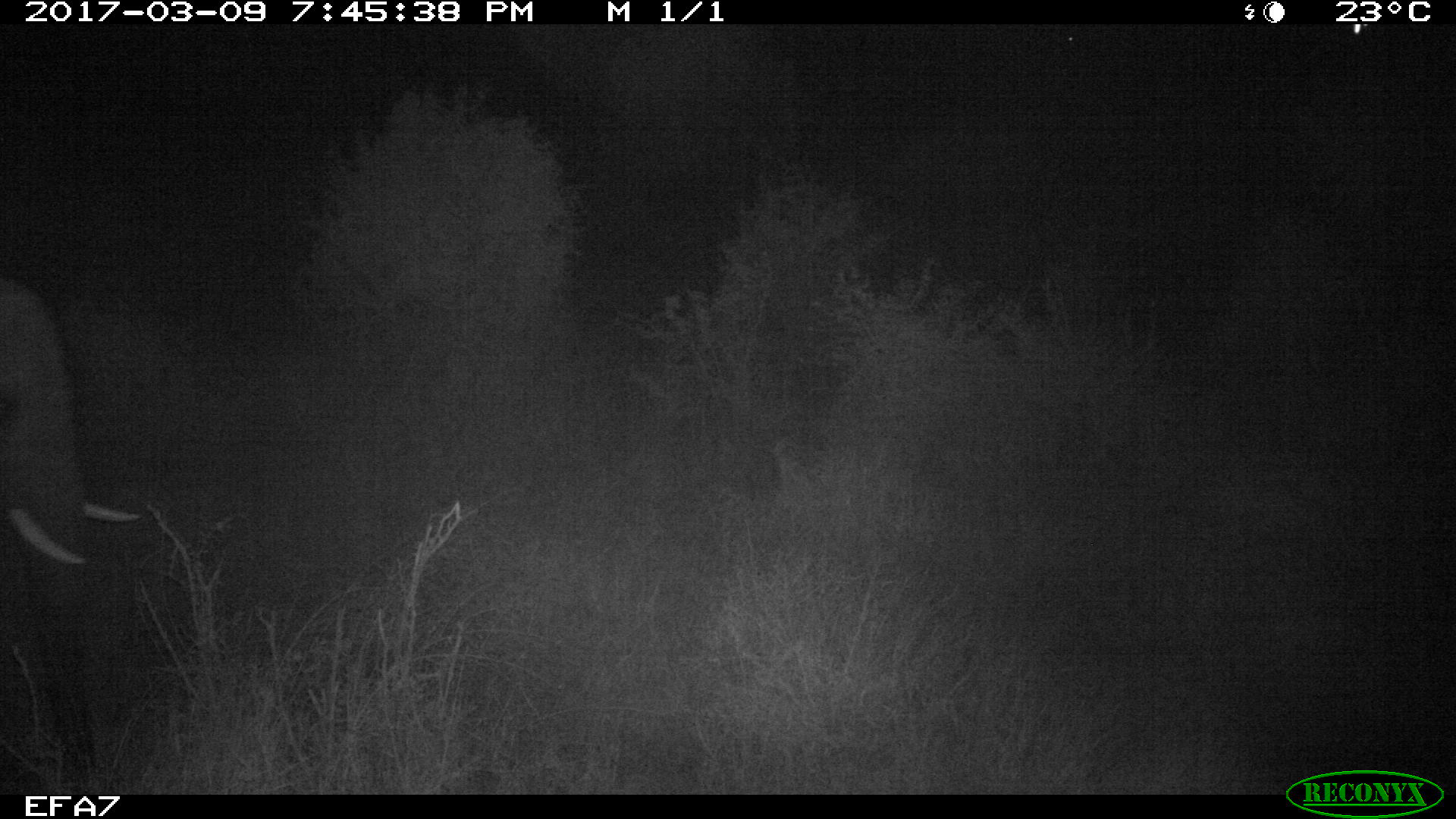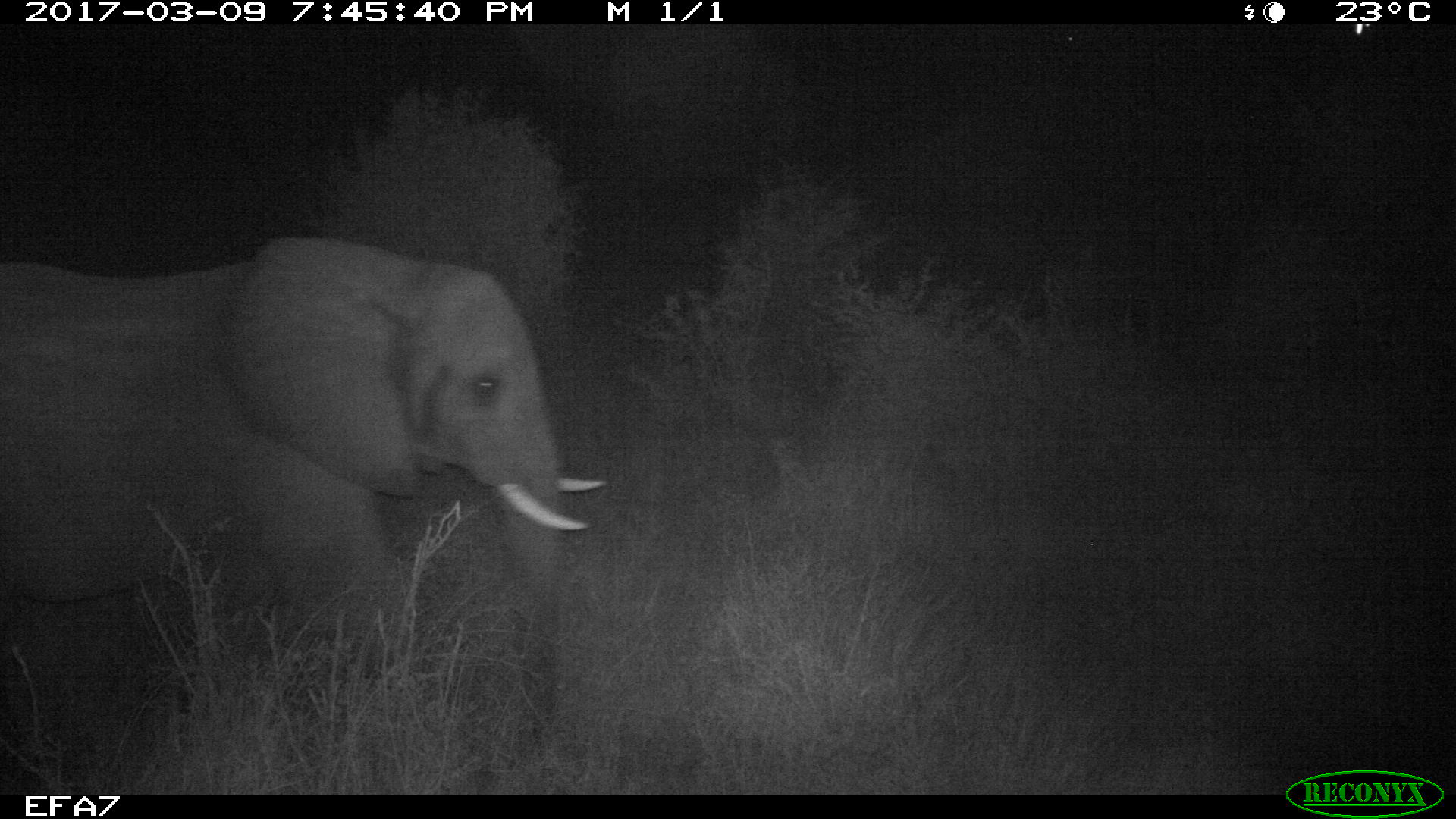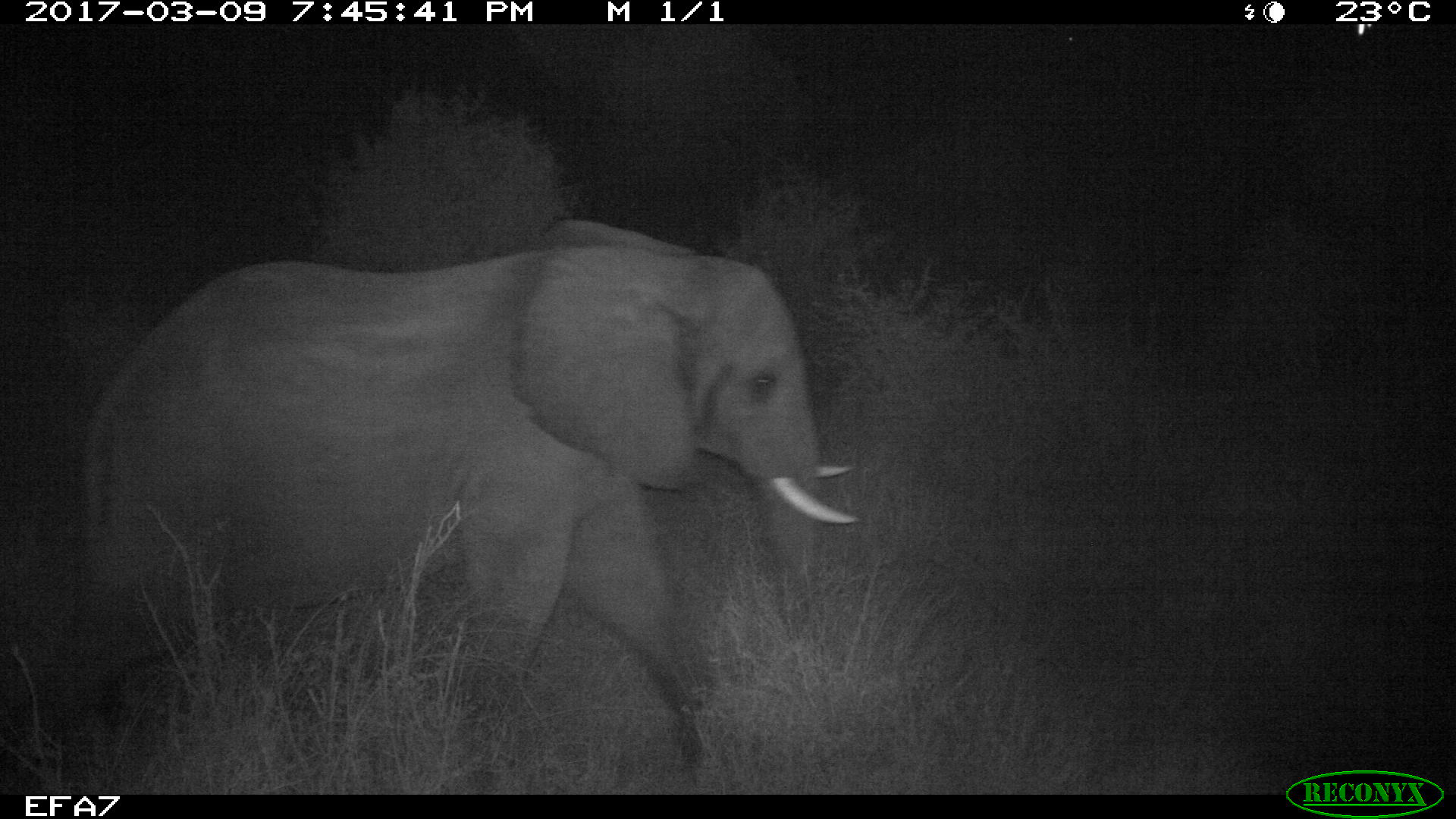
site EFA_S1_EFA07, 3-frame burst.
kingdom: Animalia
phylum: Chordata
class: Mammalia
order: Proboscidea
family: Elephantidae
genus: Loxodonta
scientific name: Loxodonta africana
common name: african bush elephant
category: elephant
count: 1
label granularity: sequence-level